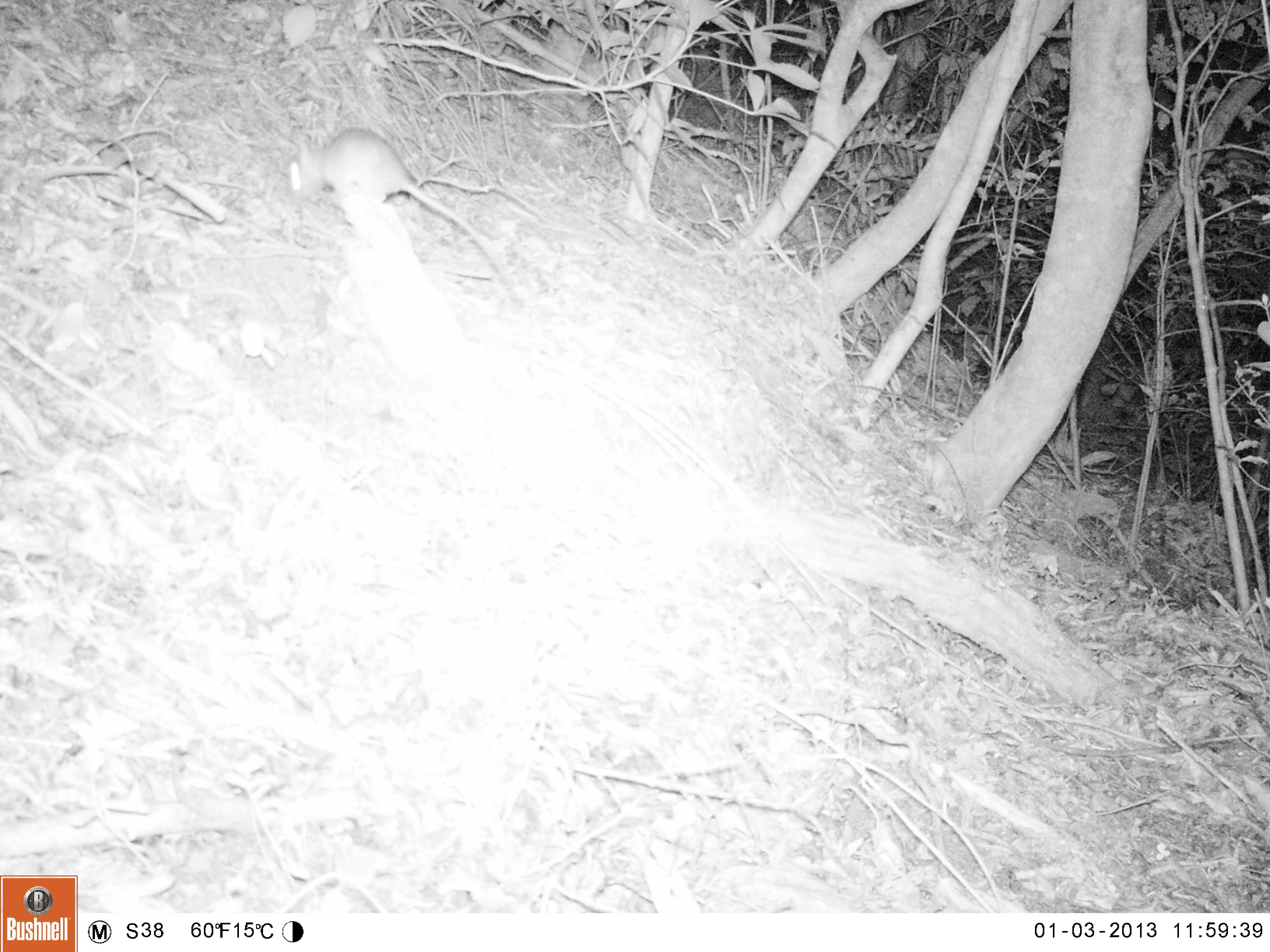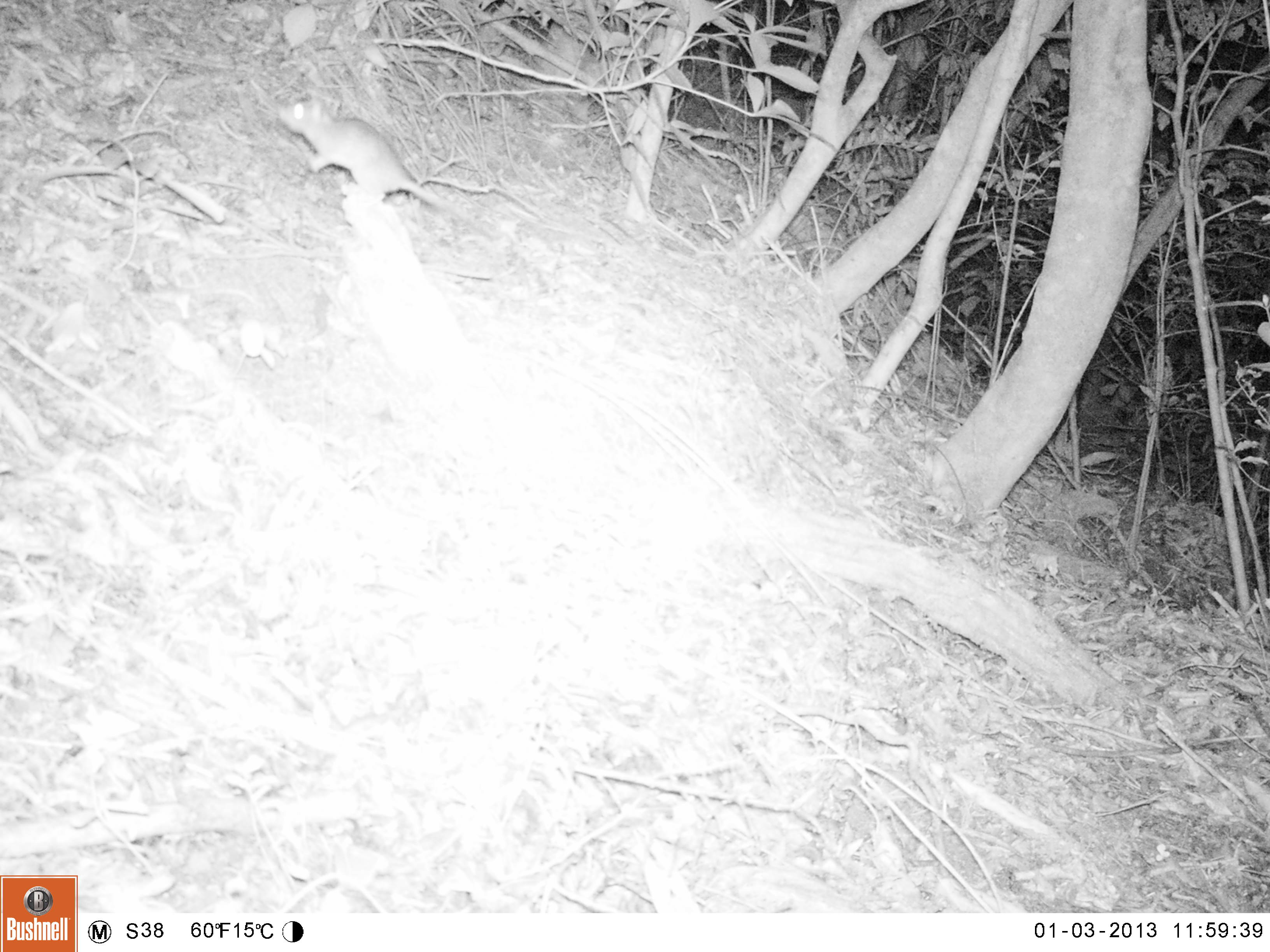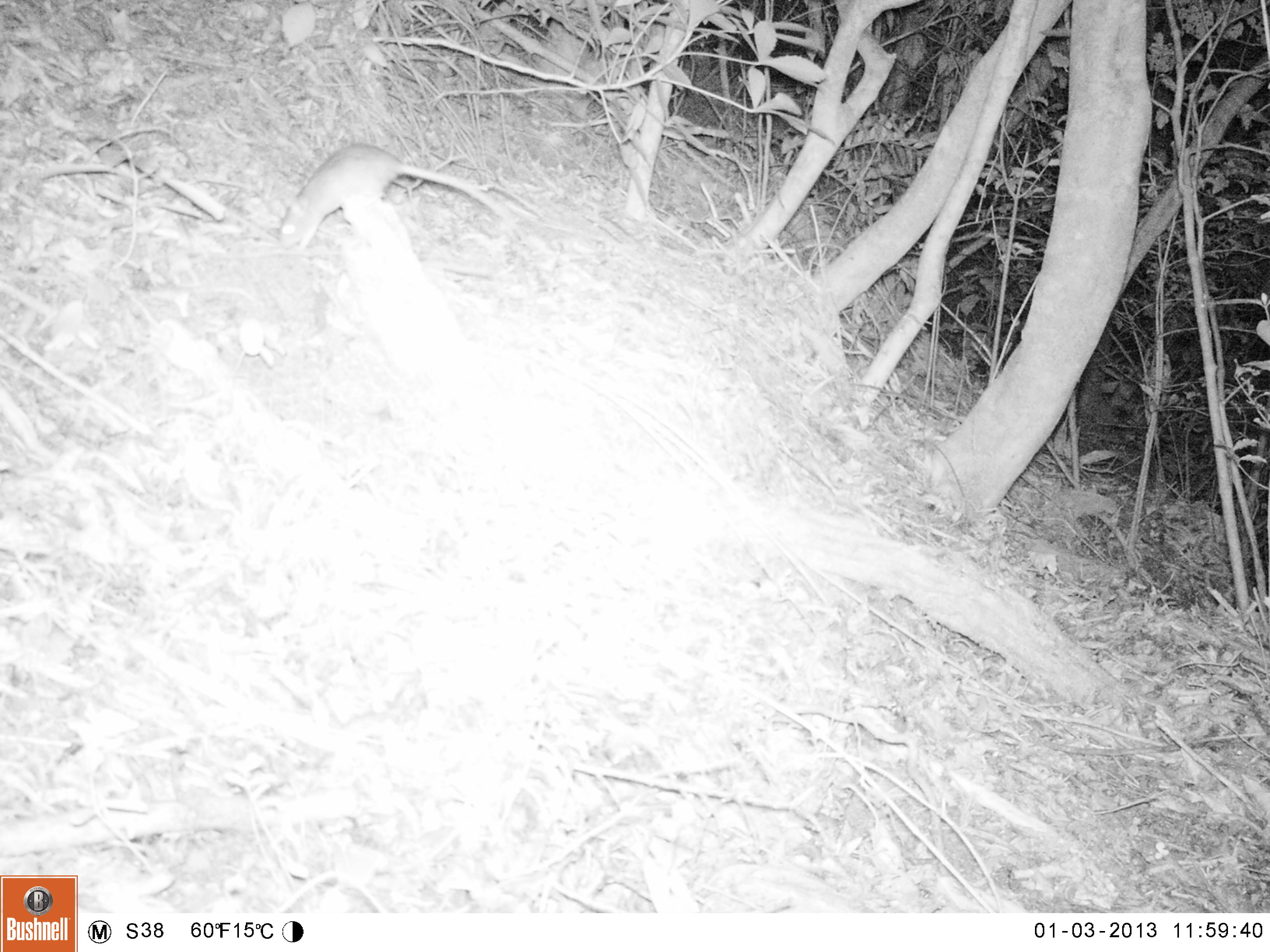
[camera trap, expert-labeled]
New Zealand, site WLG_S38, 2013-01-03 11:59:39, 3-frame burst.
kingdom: Animalia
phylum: Chordata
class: Mammalia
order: Rodentia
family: Muridae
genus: Rattus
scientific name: Rattus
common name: rat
Rat (Rattus).